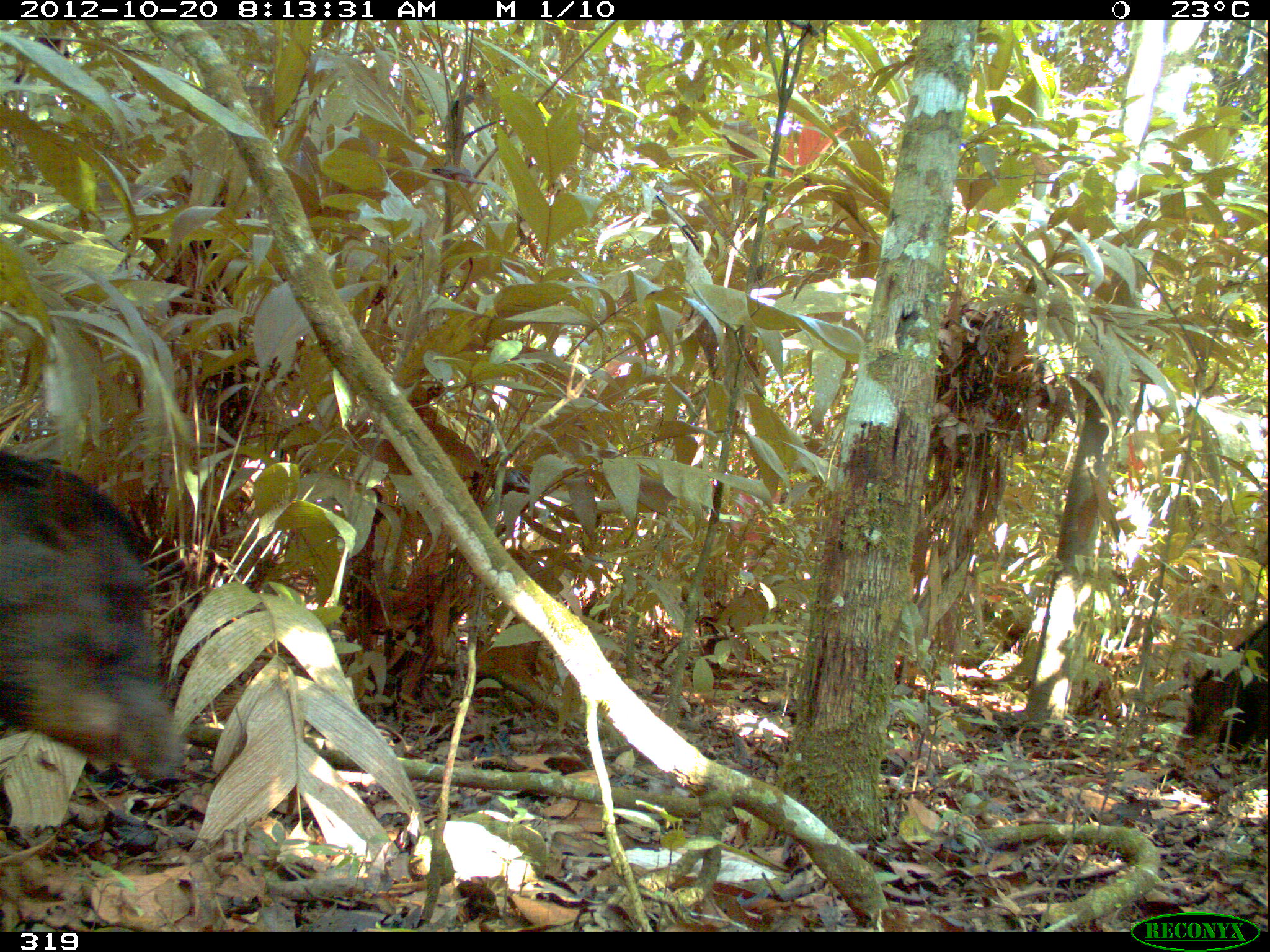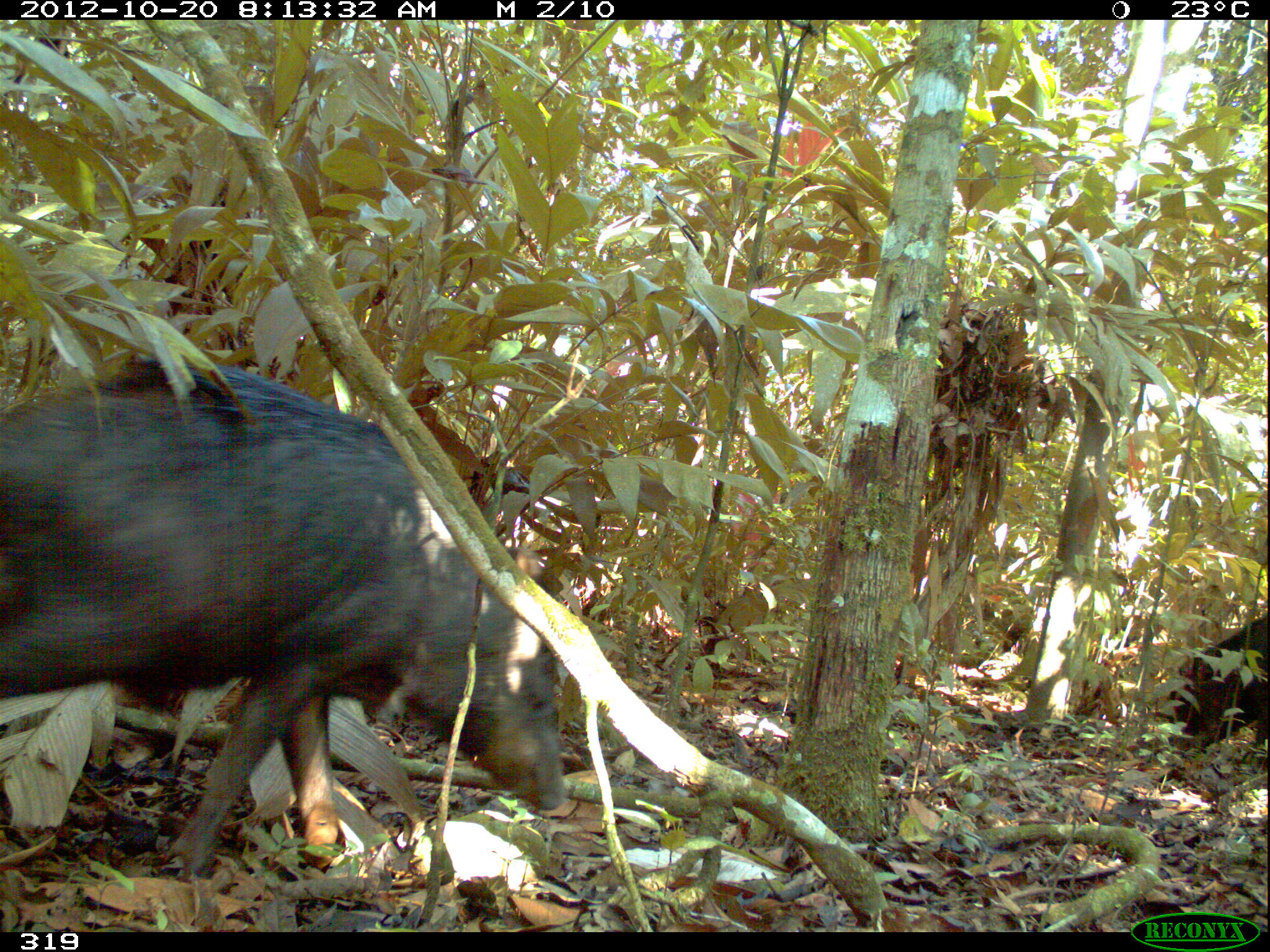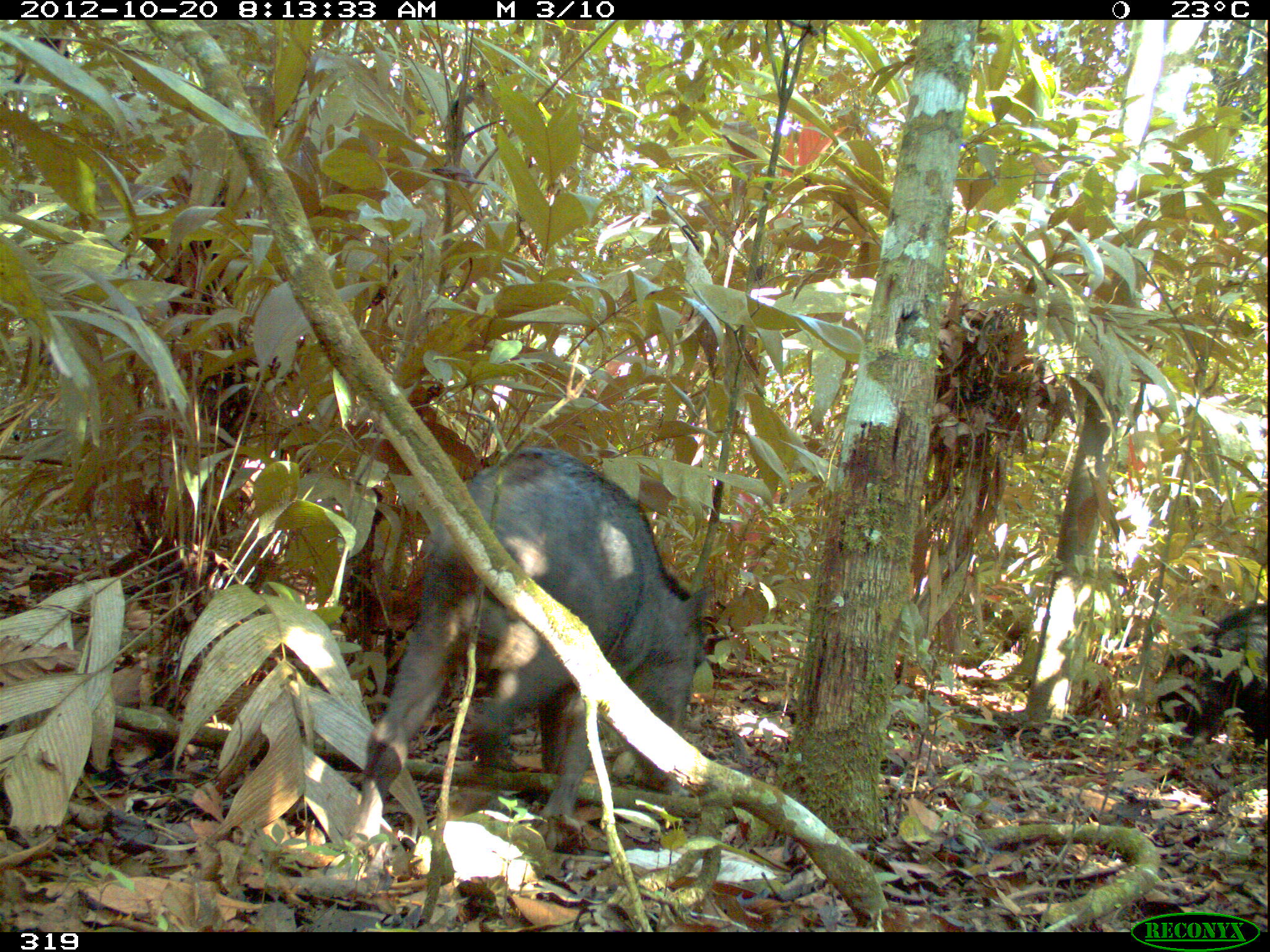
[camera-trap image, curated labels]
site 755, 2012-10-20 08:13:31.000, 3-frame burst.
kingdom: Animalia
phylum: Chordata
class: Mammalia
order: Artiodactyla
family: Tayassuidae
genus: Tayassu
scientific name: Tayassu pecari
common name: white-lipped peccary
Tayassu pecari (white-lipped peccary).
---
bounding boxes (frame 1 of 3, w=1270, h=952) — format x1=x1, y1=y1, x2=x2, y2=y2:
tayassu pecari: x1=0, y1=448, x2=185, y2=782; x1=1173, y1=623, x2=1266, y2=769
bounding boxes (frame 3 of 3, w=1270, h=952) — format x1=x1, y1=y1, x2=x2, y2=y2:
tayassu pecari: x1=342, y1=443, x2=712, y2=863; x1=1155, y1=601, x2=1266, y2=748